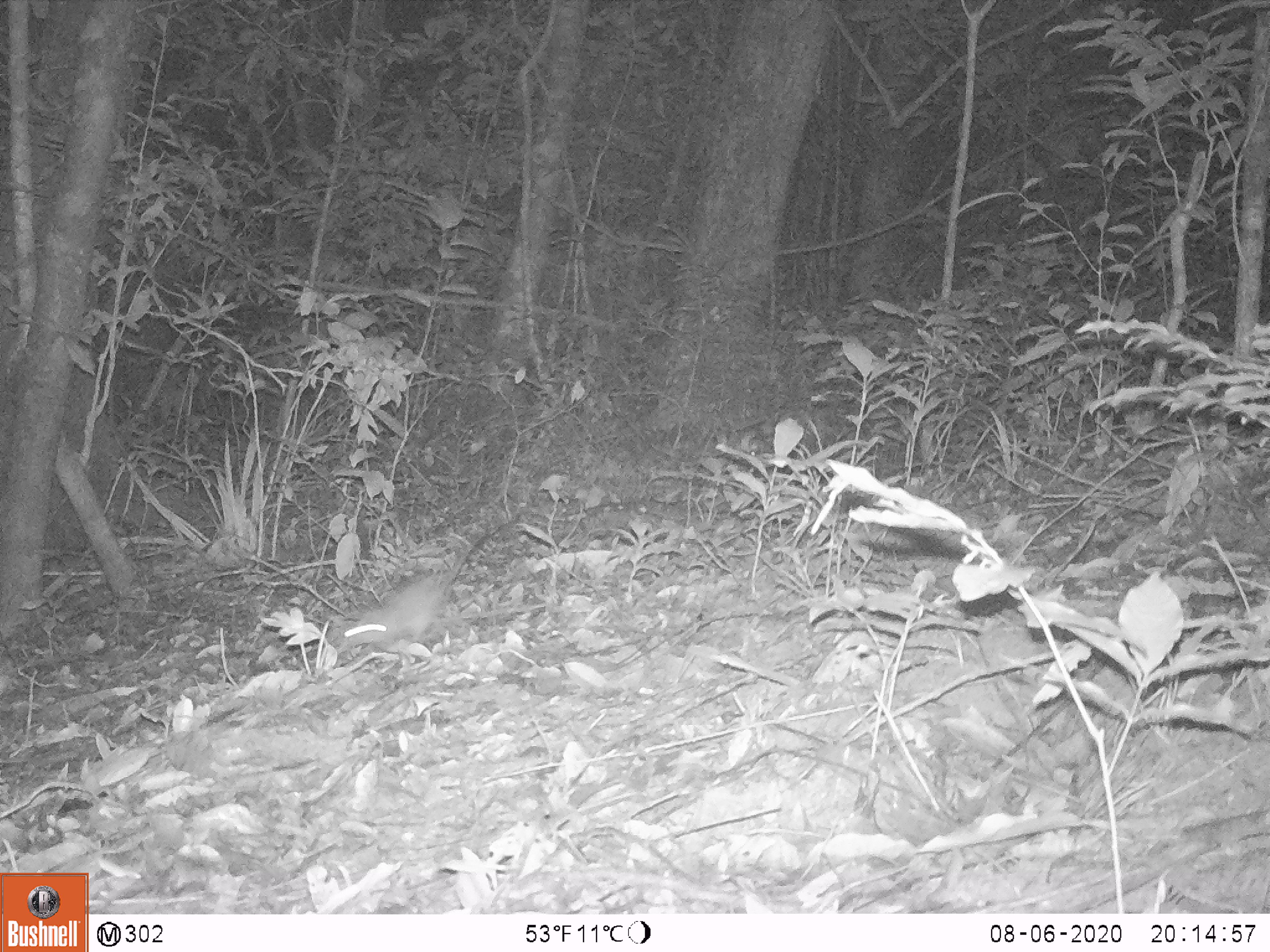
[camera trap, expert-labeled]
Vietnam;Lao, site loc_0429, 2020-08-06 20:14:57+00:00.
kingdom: Animalia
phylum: Chordata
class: Mammalia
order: Rodentia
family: Muridae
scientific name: Muridae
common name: old-world mice and rats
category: unidentified murid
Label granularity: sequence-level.